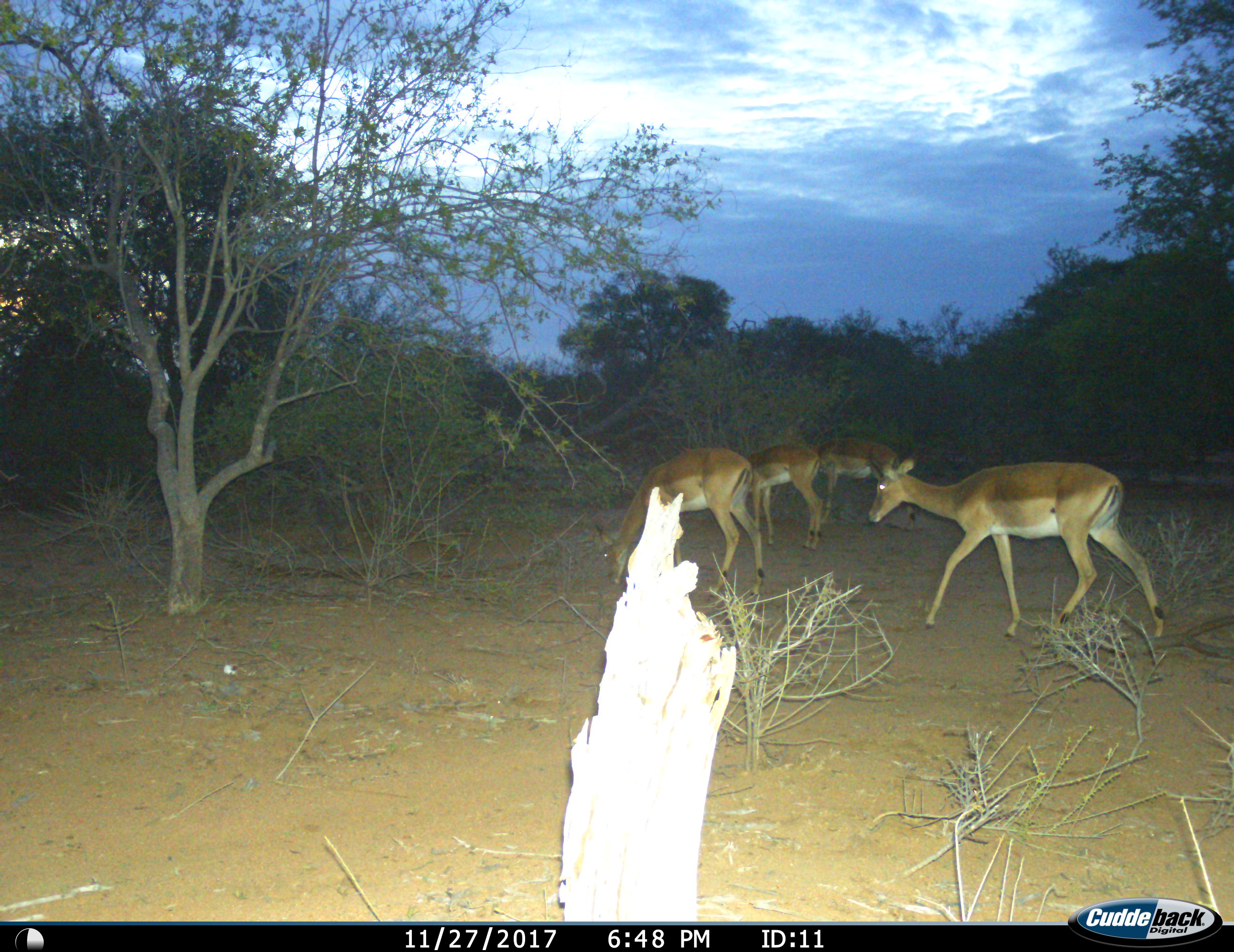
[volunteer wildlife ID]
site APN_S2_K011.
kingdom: Animalia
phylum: Chordata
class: Mammalia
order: Artiodactyla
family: Bovidae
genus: Aepyceros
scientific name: Aepyceros melampus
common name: impala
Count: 4.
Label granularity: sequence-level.